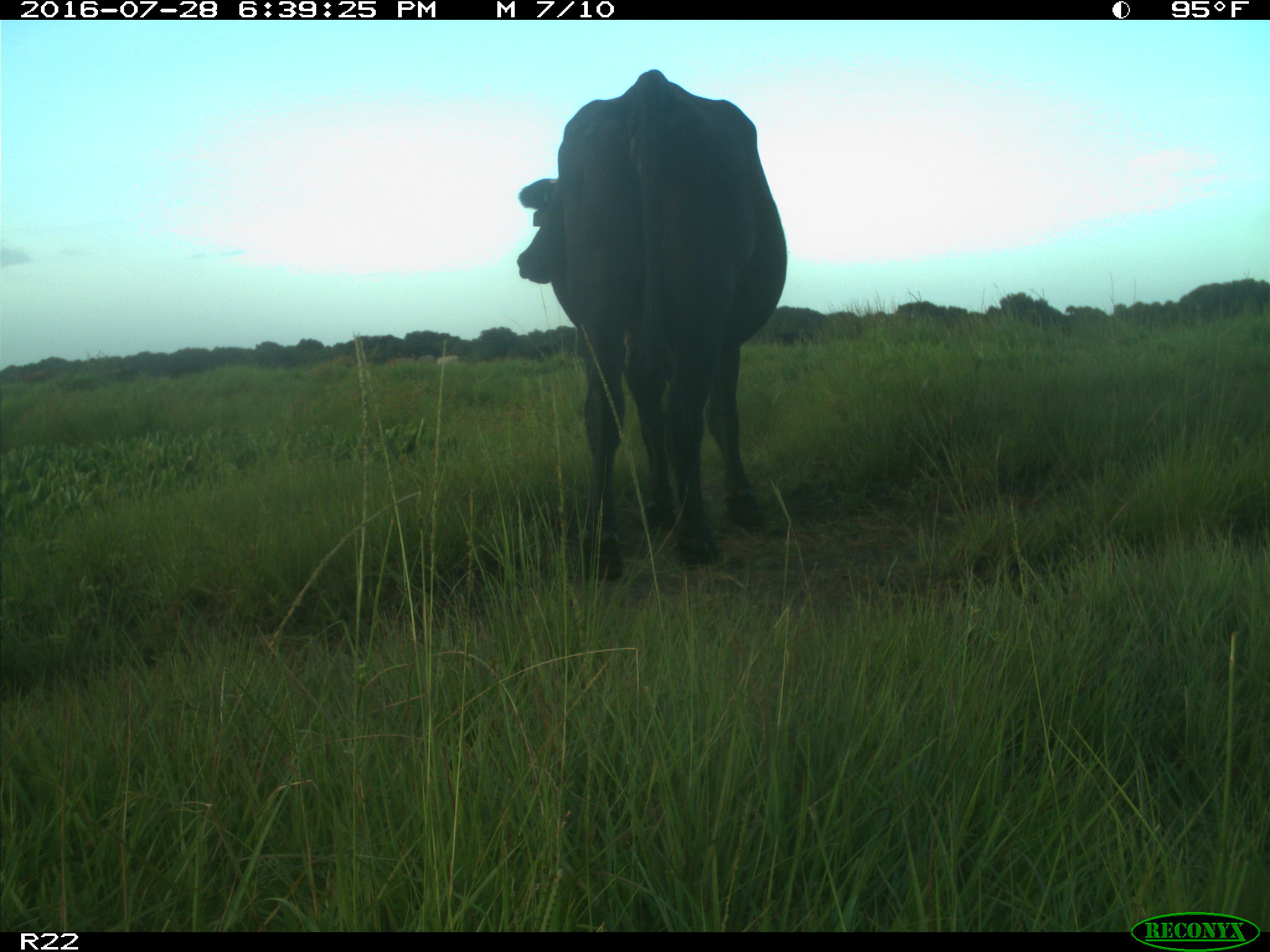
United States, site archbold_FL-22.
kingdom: Animalia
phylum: Chordata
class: Mammalia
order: Artiodactyla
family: Bovidae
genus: Bos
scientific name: Bos taurus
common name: domestic cow